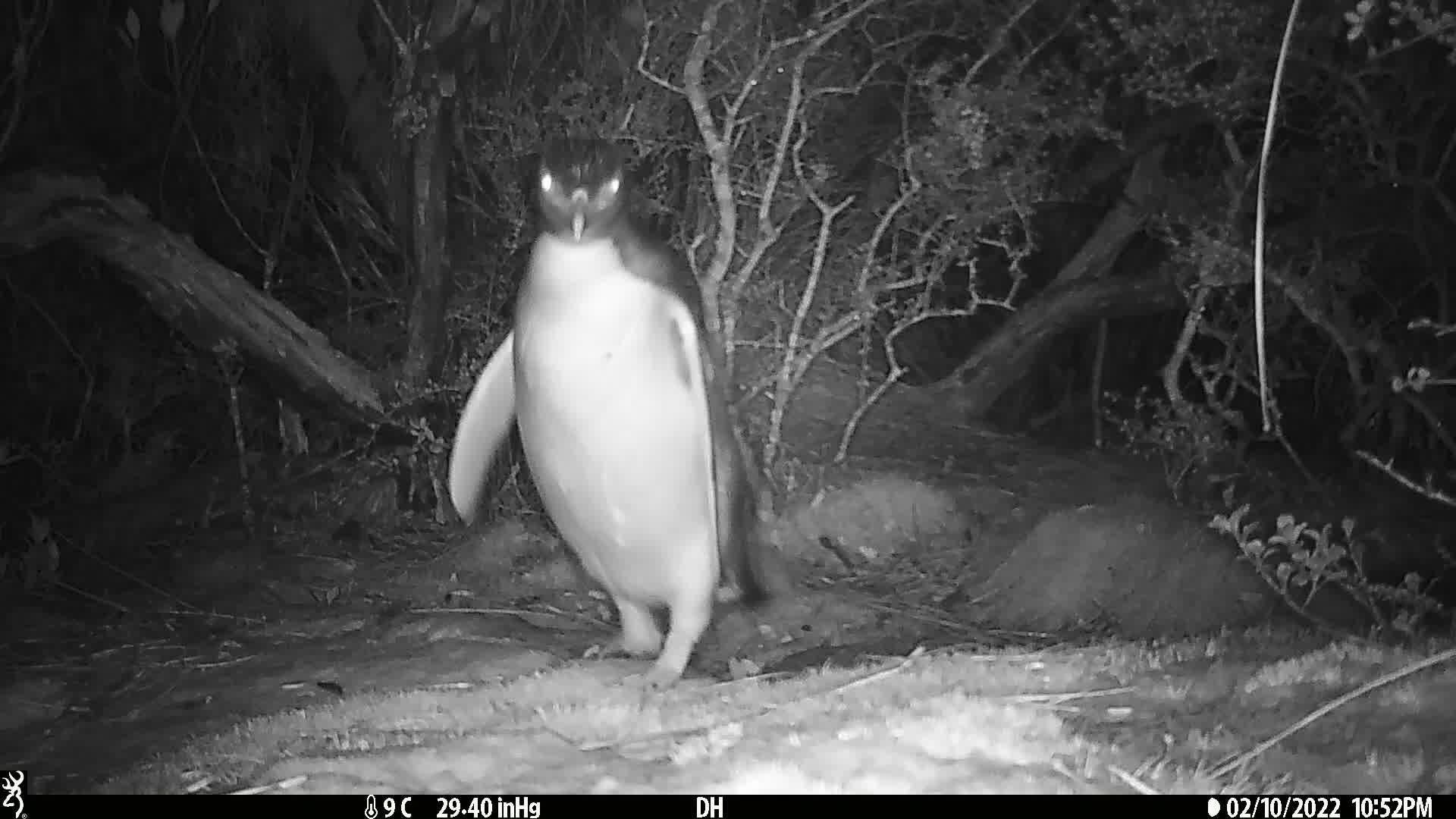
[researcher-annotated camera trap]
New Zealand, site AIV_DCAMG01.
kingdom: Animalia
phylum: Chordata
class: Aves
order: Sphenisciformes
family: Spheniscidae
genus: Megadyptes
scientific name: Megadyptes antipodes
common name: yellow-eyed penguin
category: yellow eyed penguin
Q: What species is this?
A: Yellow eyed penguin (yellow-eyed penguin) (Megadyptes antipodes).